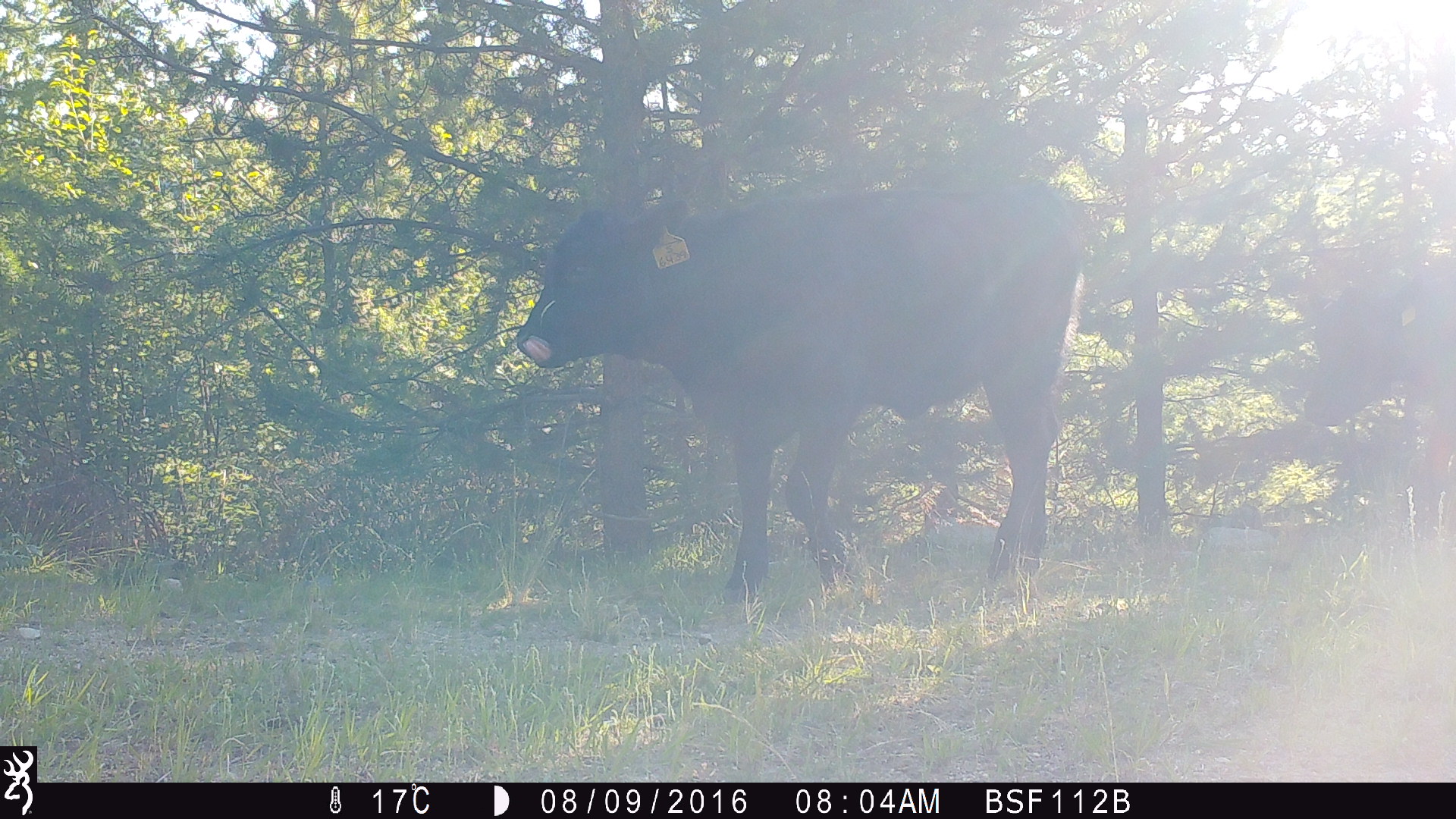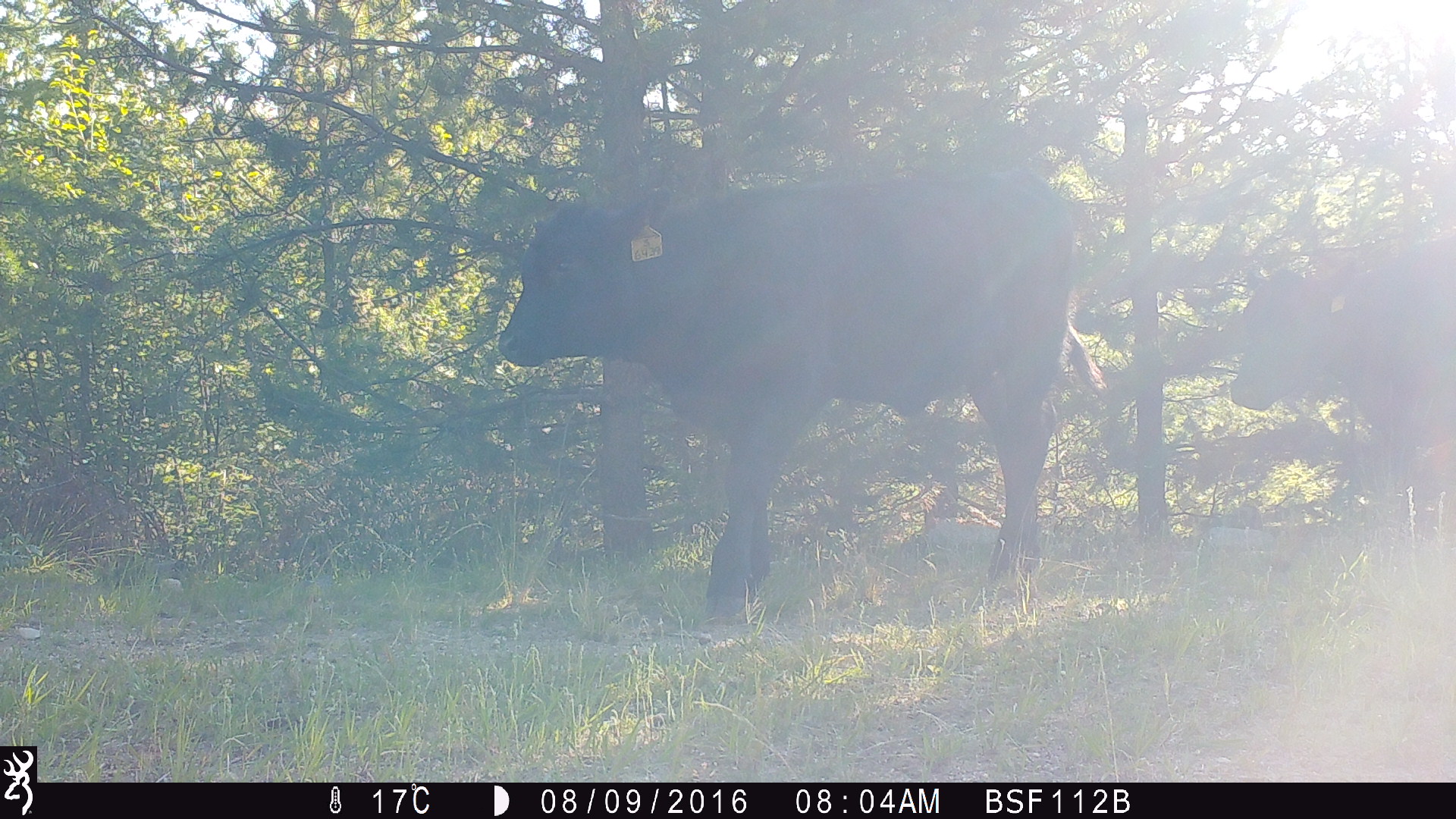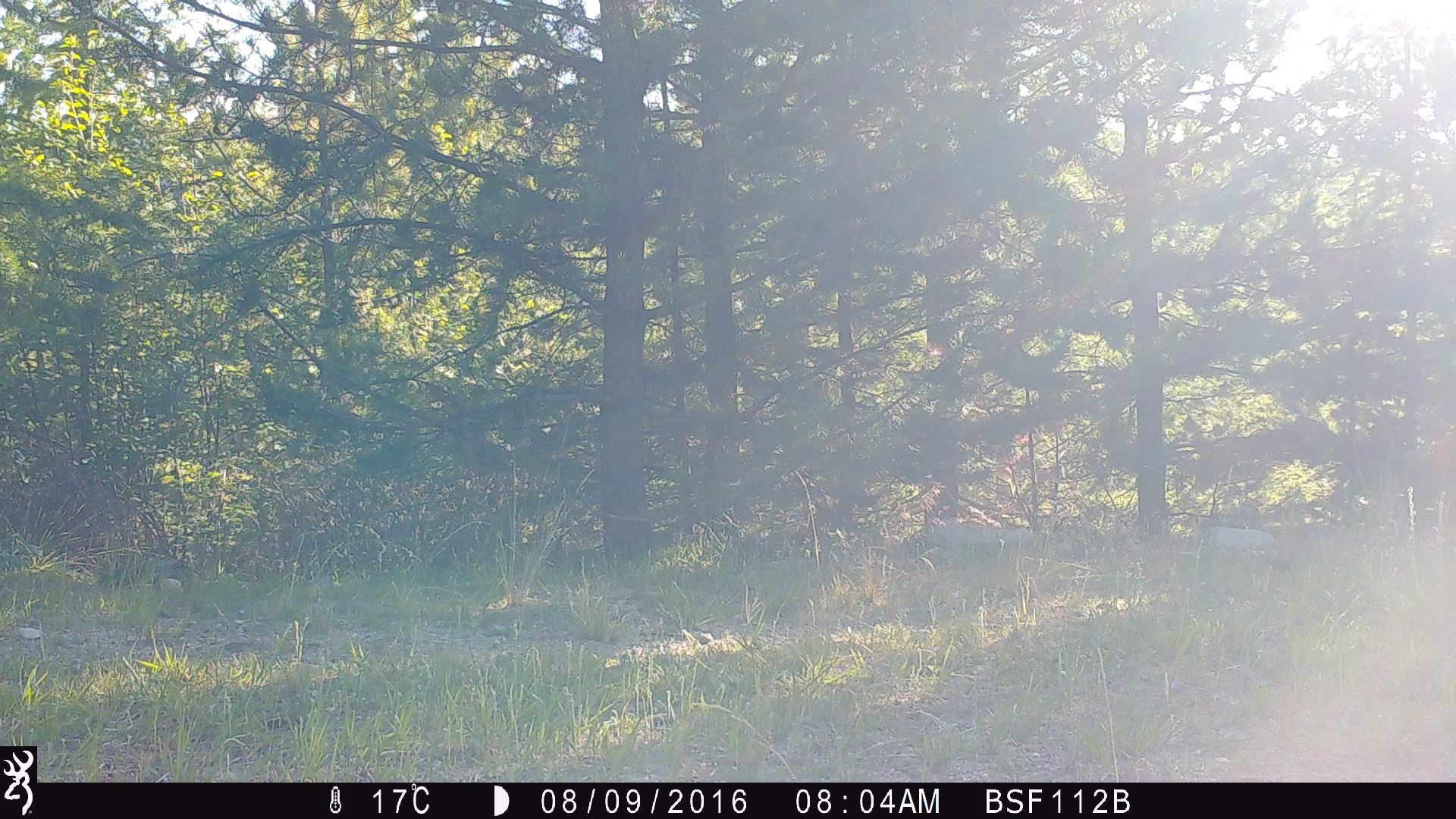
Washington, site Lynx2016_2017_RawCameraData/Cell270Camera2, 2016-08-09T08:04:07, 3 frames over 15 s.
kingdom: Animalia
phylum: Chordata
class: Mammalia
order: Artiodactyla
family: Bovidae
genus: Bos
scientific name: Bos taurus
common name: domestic cattle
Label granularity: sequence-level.